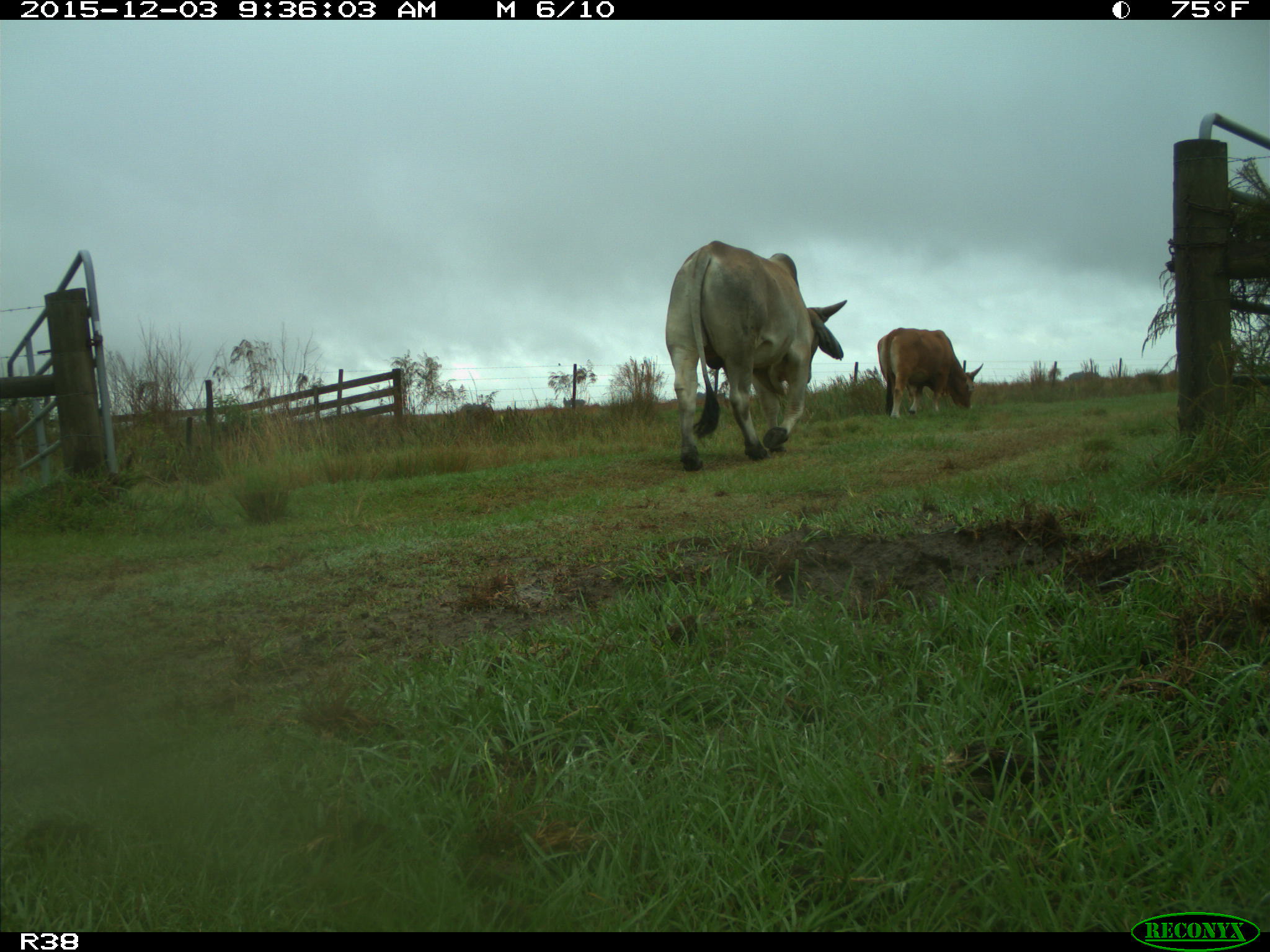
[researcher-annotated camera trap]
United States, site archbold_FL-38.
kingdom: Animalia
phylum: Chordata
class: Mammalia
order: Artiodactyla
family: Bovidae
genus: Bos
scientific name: Bos taurus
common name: domestic cow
Bos taurus (domestic cow).